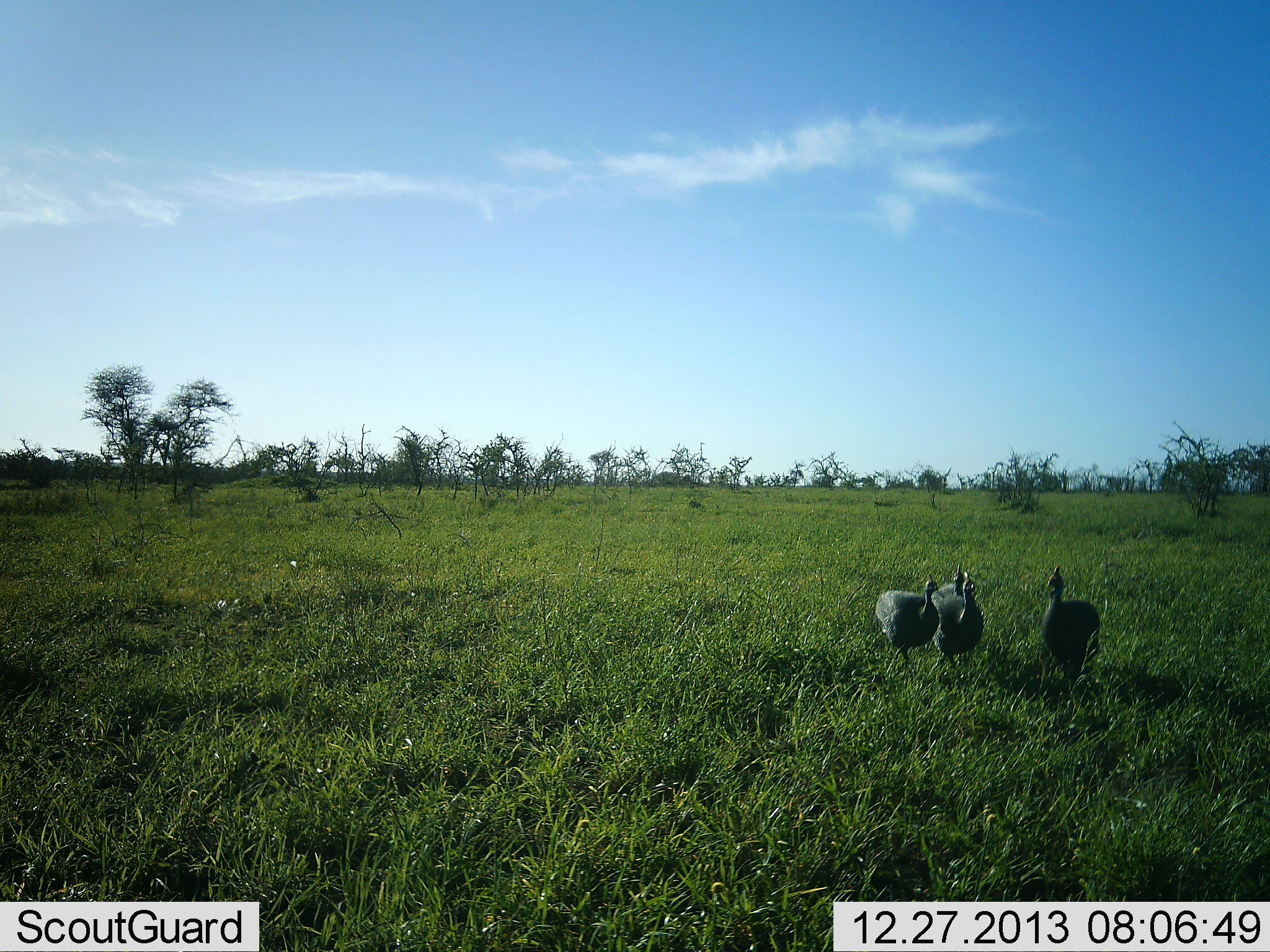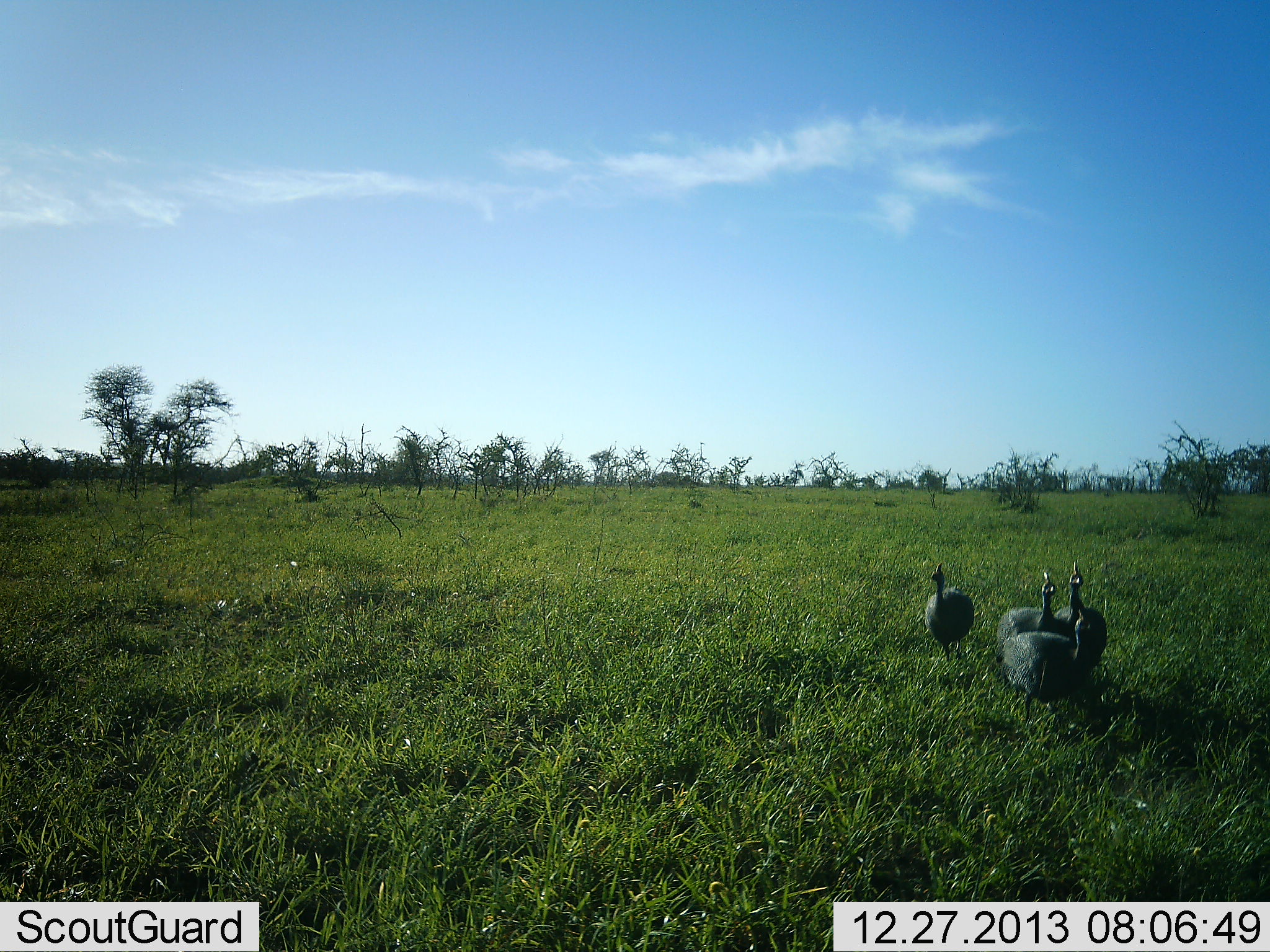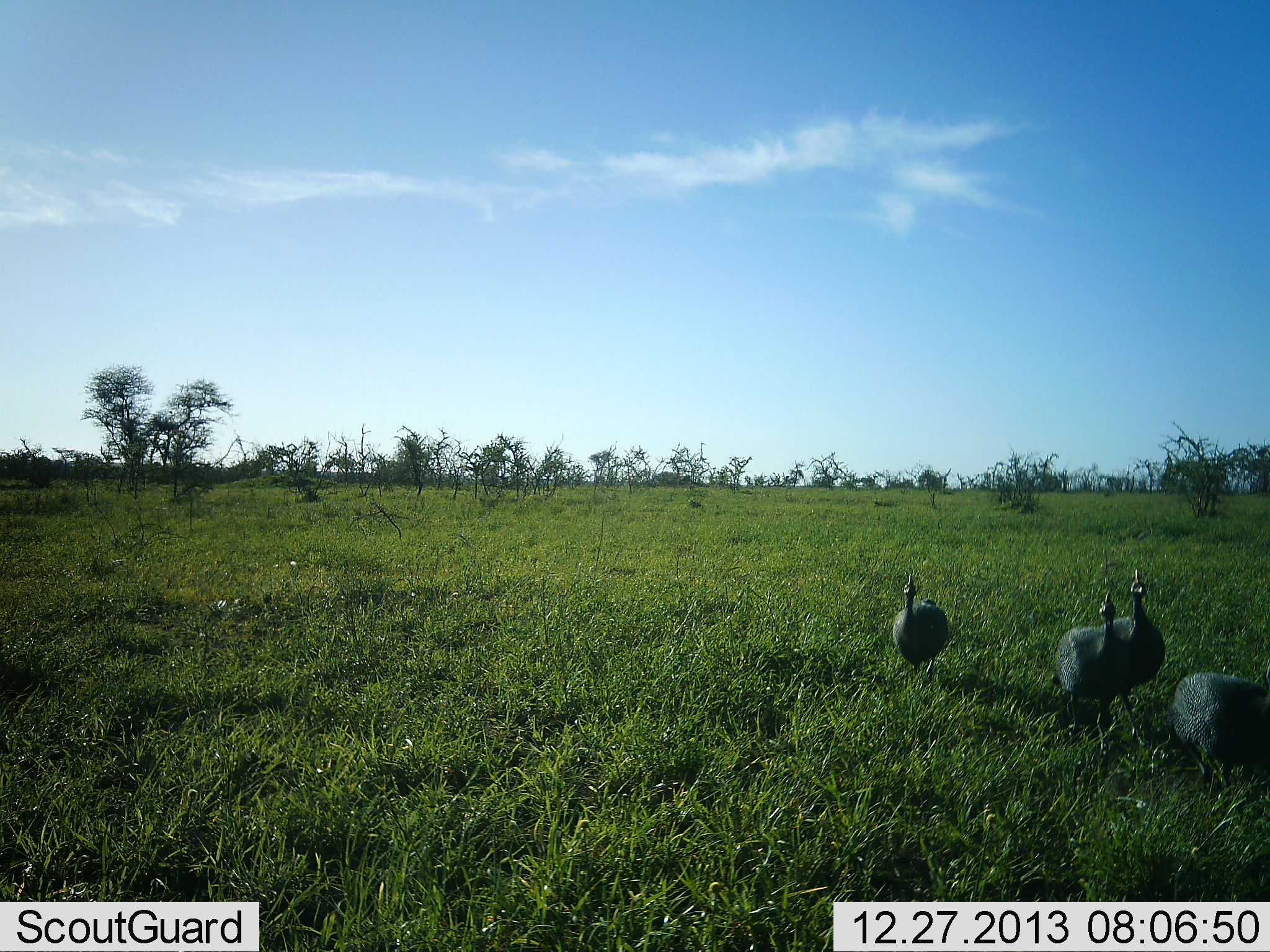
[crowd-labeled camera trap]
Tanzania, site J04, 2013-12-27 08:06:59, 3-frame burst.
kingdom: Animalia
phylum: Chordata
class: Aves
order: Galliformes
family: Numididae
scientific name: Numididae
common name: guinea fowl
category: guineafowl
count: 4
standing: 10%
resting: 0%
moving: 90%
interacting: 0%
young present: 0%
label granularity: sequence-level